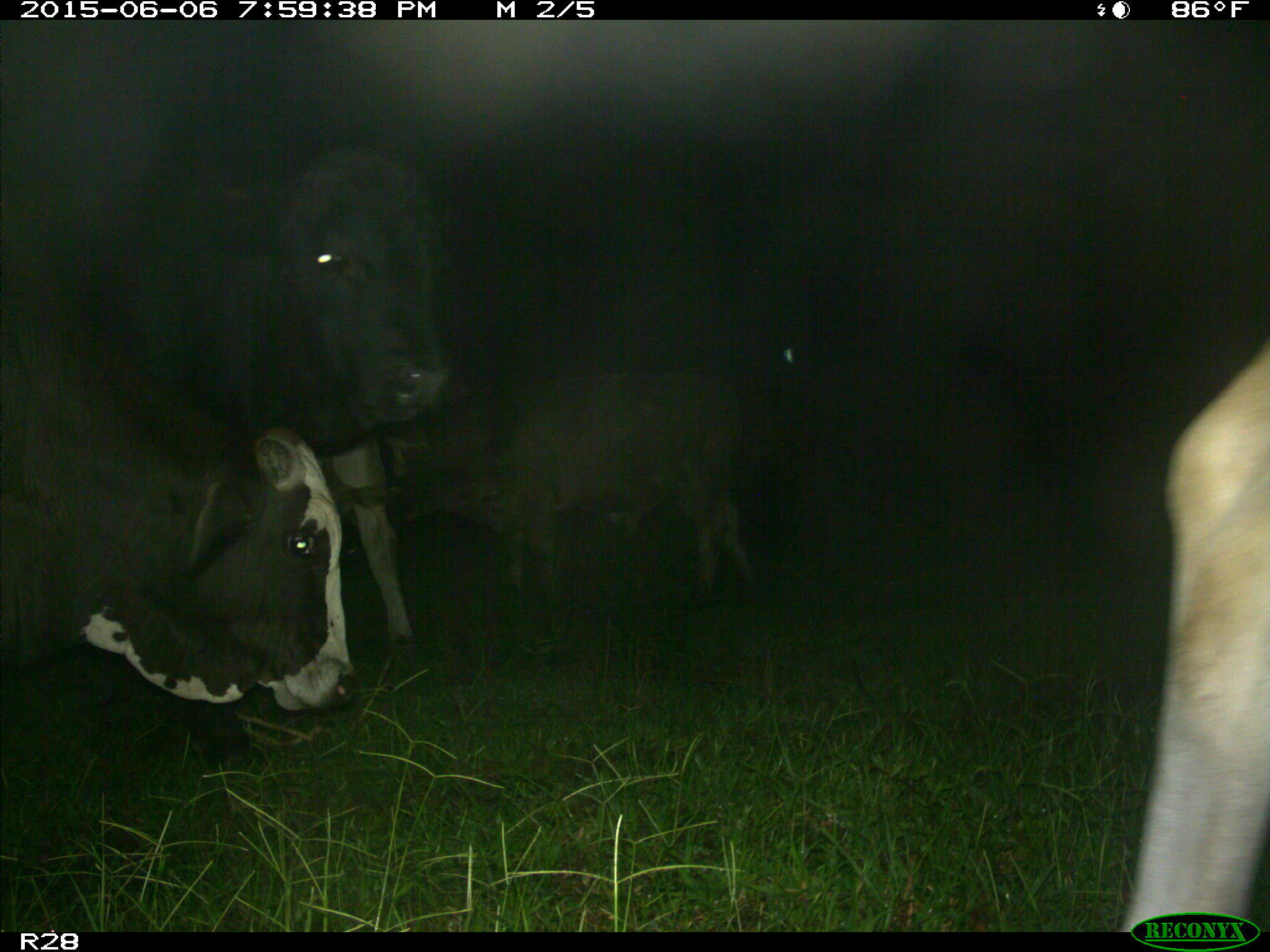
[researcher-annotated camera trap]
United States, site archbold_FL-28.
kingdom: Animalia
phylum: Chordata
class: Mammalia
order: Artiodactyla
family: Bovidae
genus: Bos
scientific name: Bos taurus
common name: domestic cow